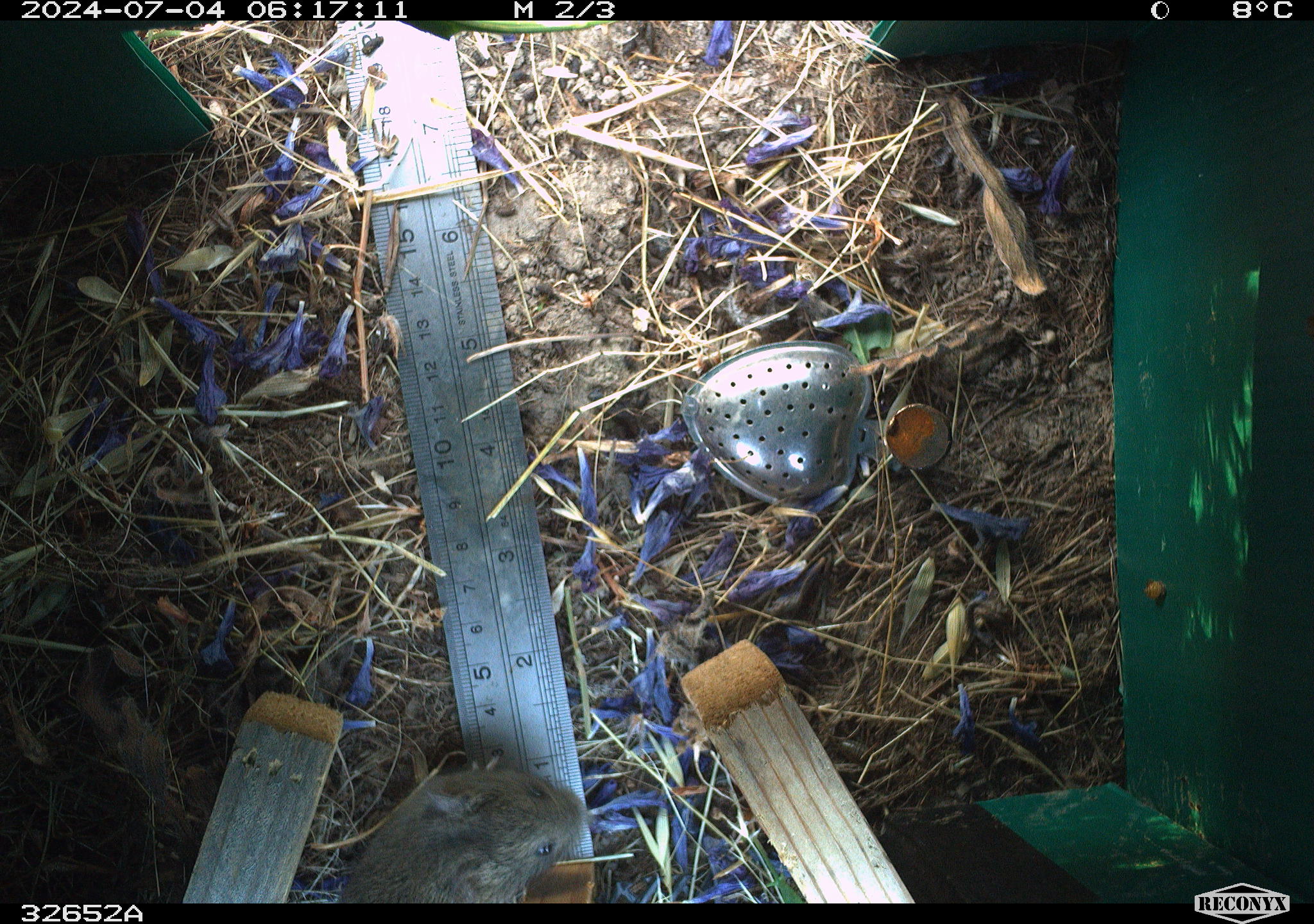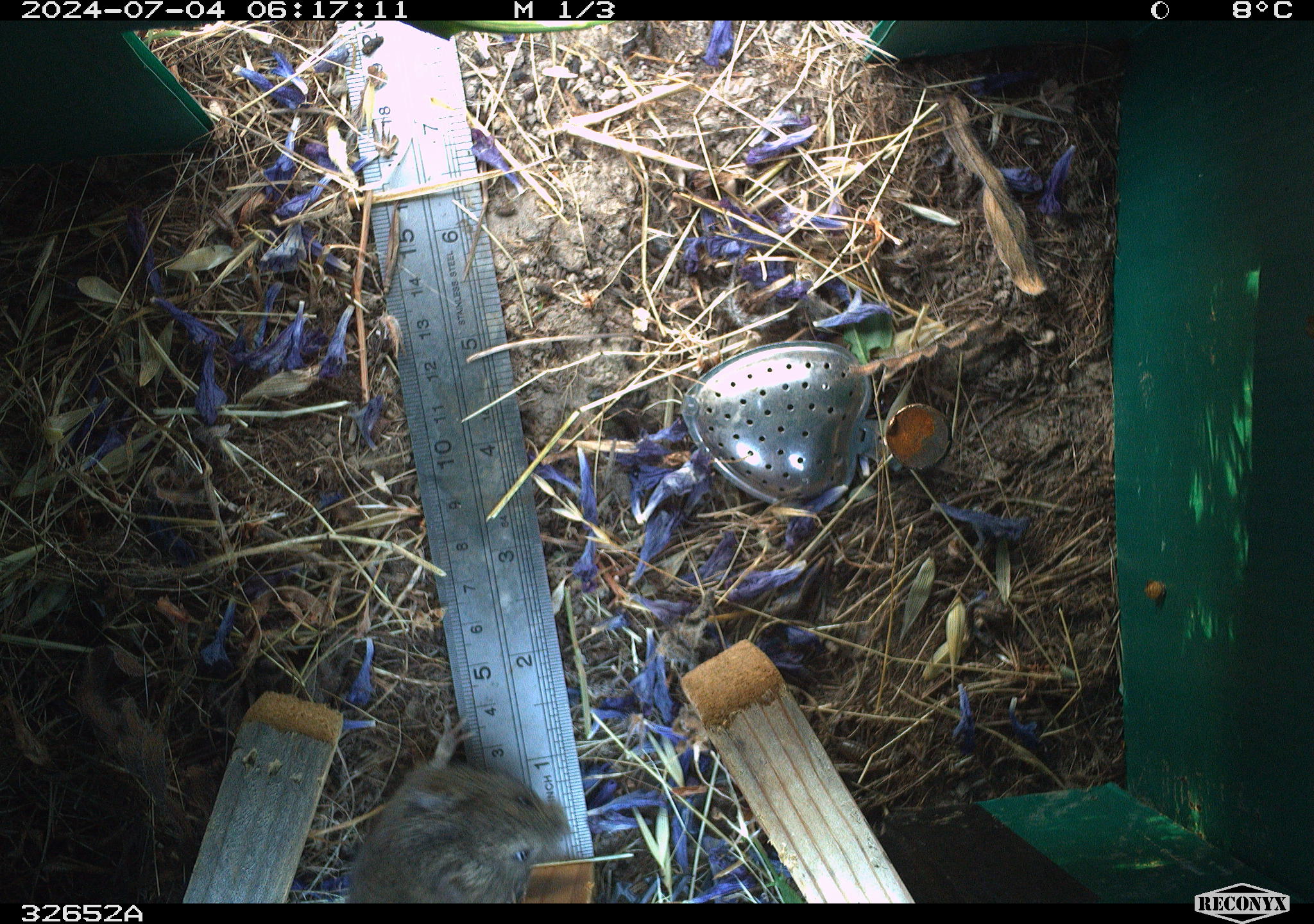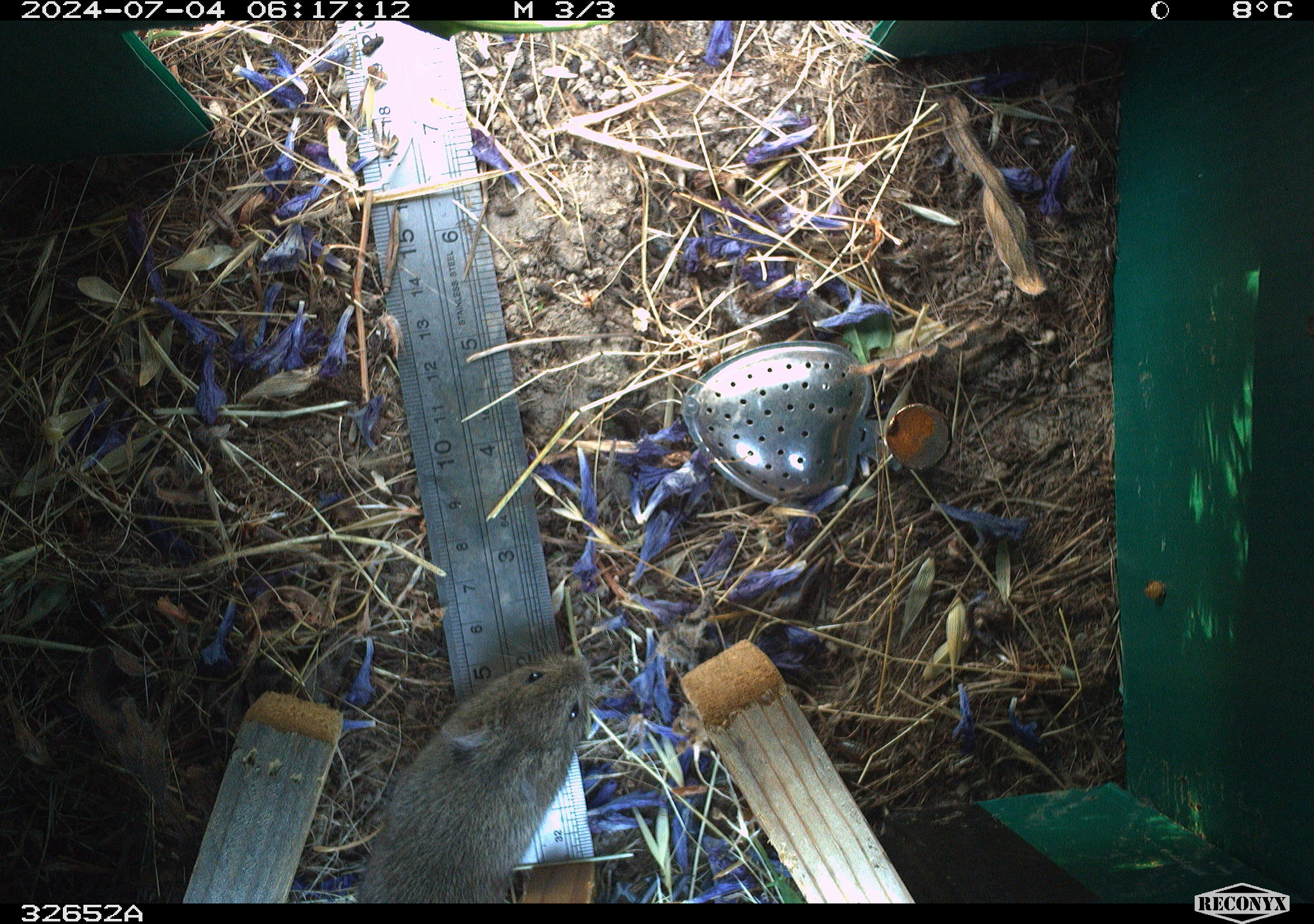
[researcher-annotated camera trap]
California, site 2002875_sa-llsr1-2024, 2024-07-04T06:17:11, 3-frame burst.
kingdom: Animalia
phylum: Chordata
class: Mammalia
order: Rodentia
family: Cricetidae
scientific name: Arvicolinae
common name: voles, lemmings, and muskrats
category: arvicolinae subfamily